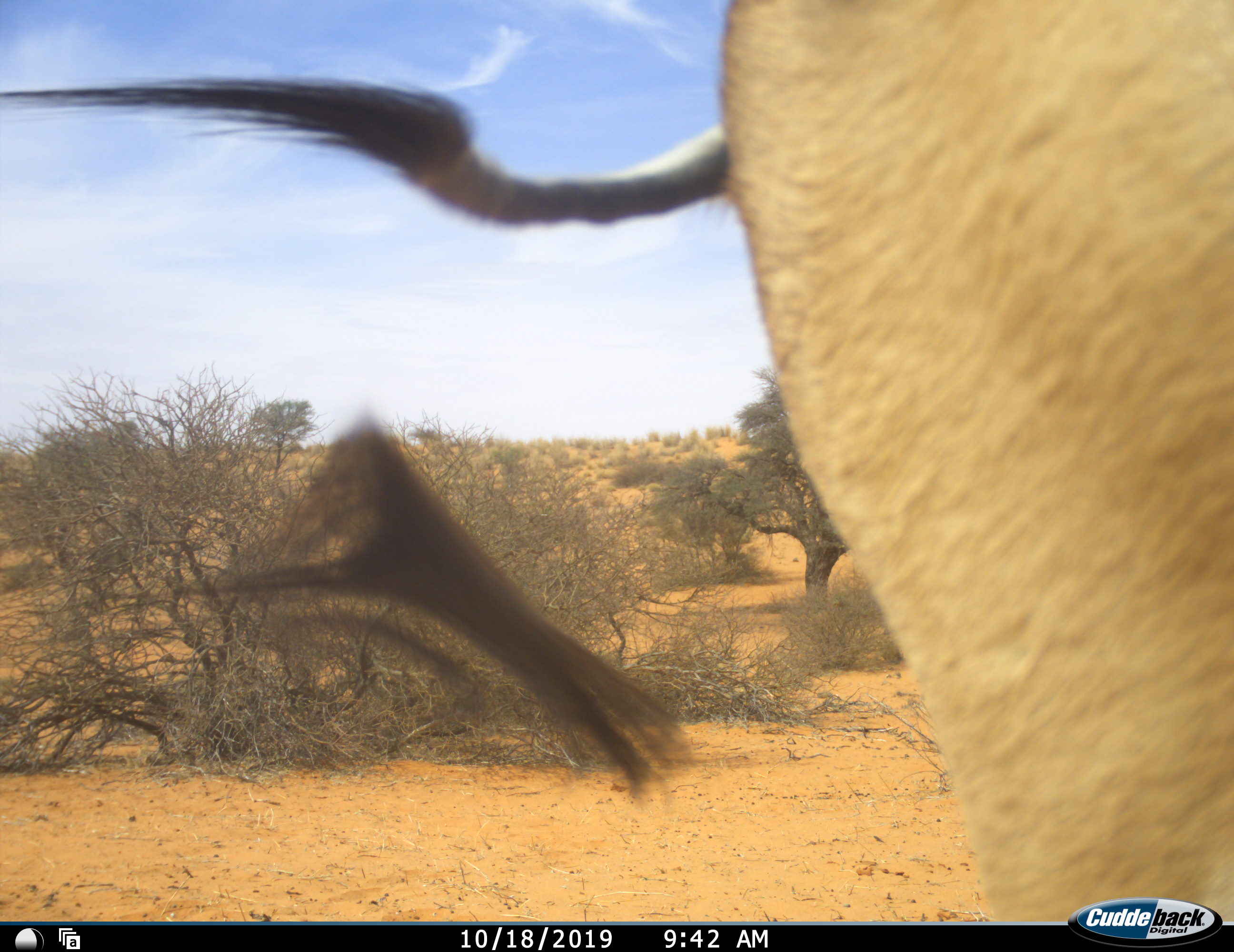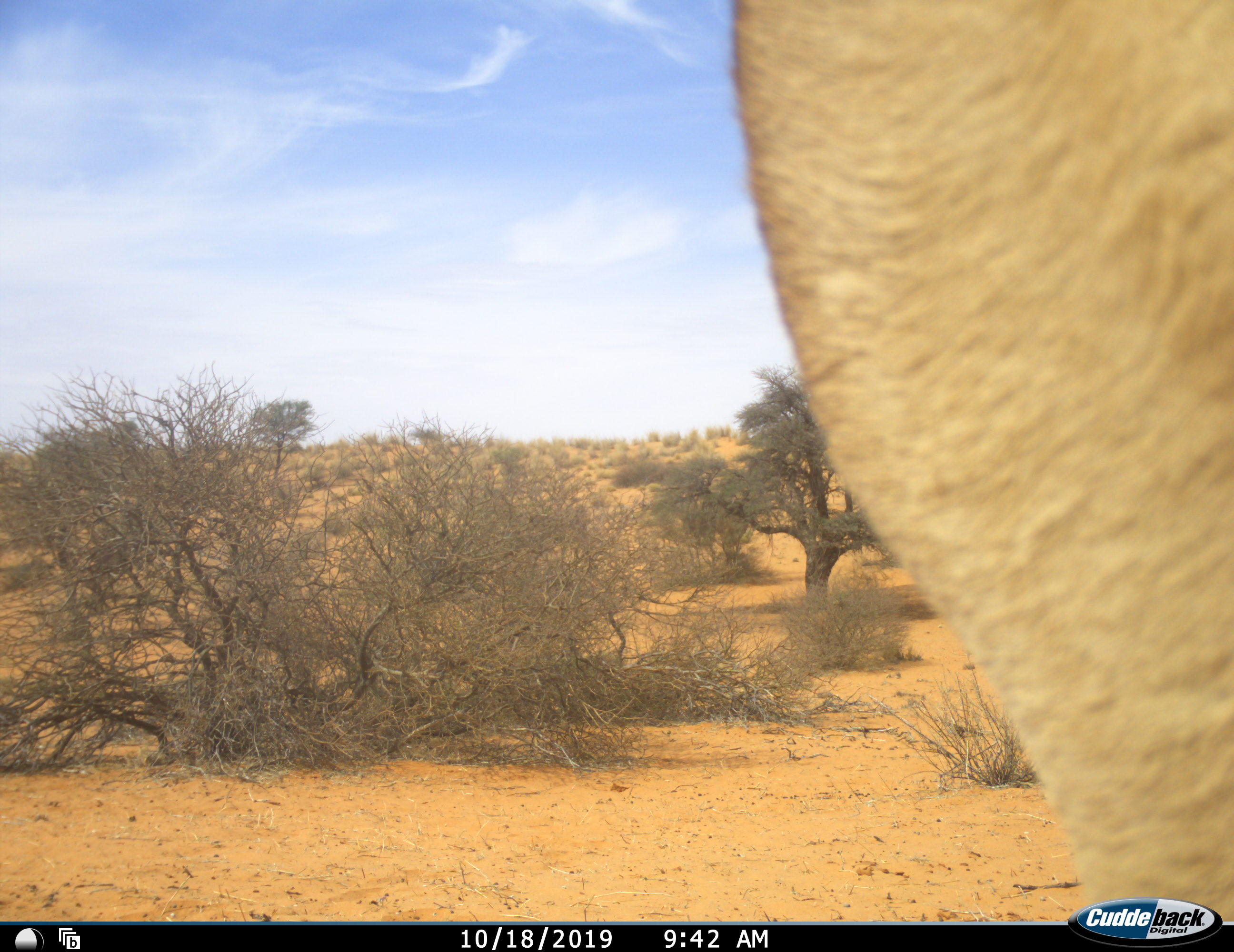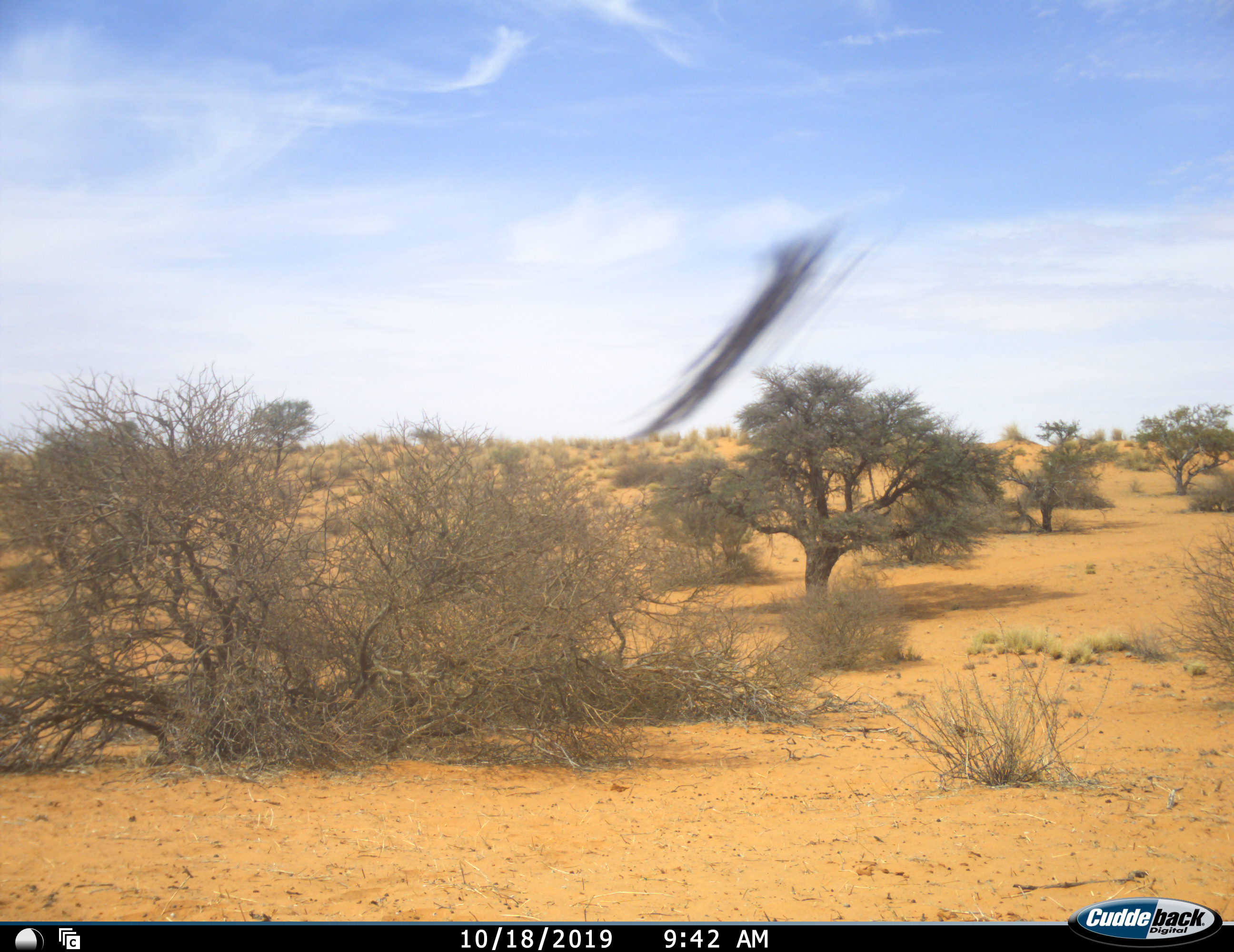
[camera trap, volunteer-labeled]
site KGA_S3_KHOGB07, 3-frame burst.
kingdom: Animalia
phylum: Chordata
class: Mammalia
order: Artiodactyla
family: Bovidae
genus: Antidorcas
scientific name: Antidorcas marsupialis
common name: springbok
Springbok (Antidorcas marsupialis), count 1. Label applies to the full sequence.